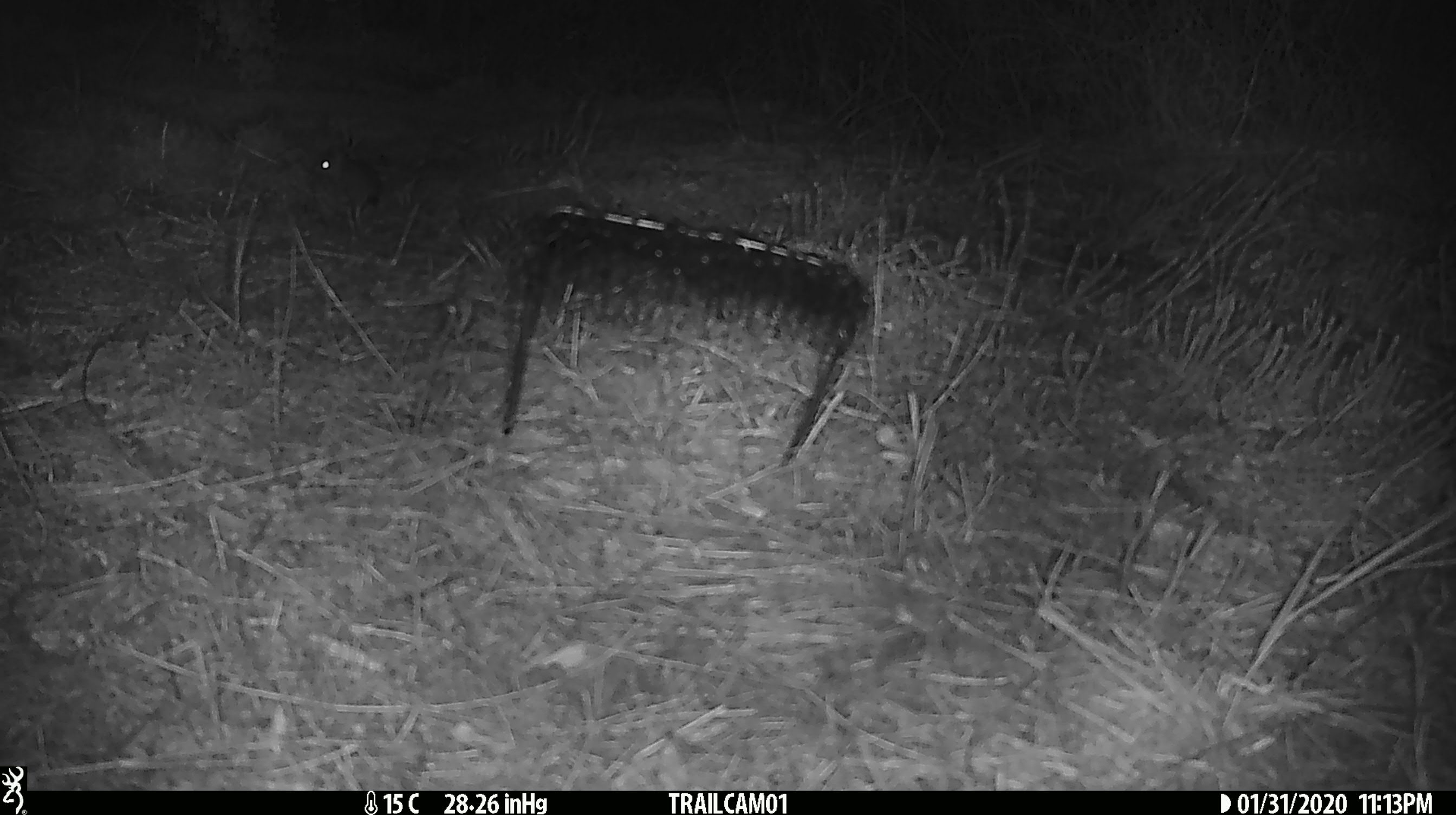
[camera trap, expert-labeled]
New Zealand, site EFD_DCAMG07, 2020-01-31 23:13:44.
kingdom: Animalia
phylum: Chordata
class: Mammalia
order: Rodentia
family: Muridae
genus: Mus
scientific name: Mus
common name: mouse